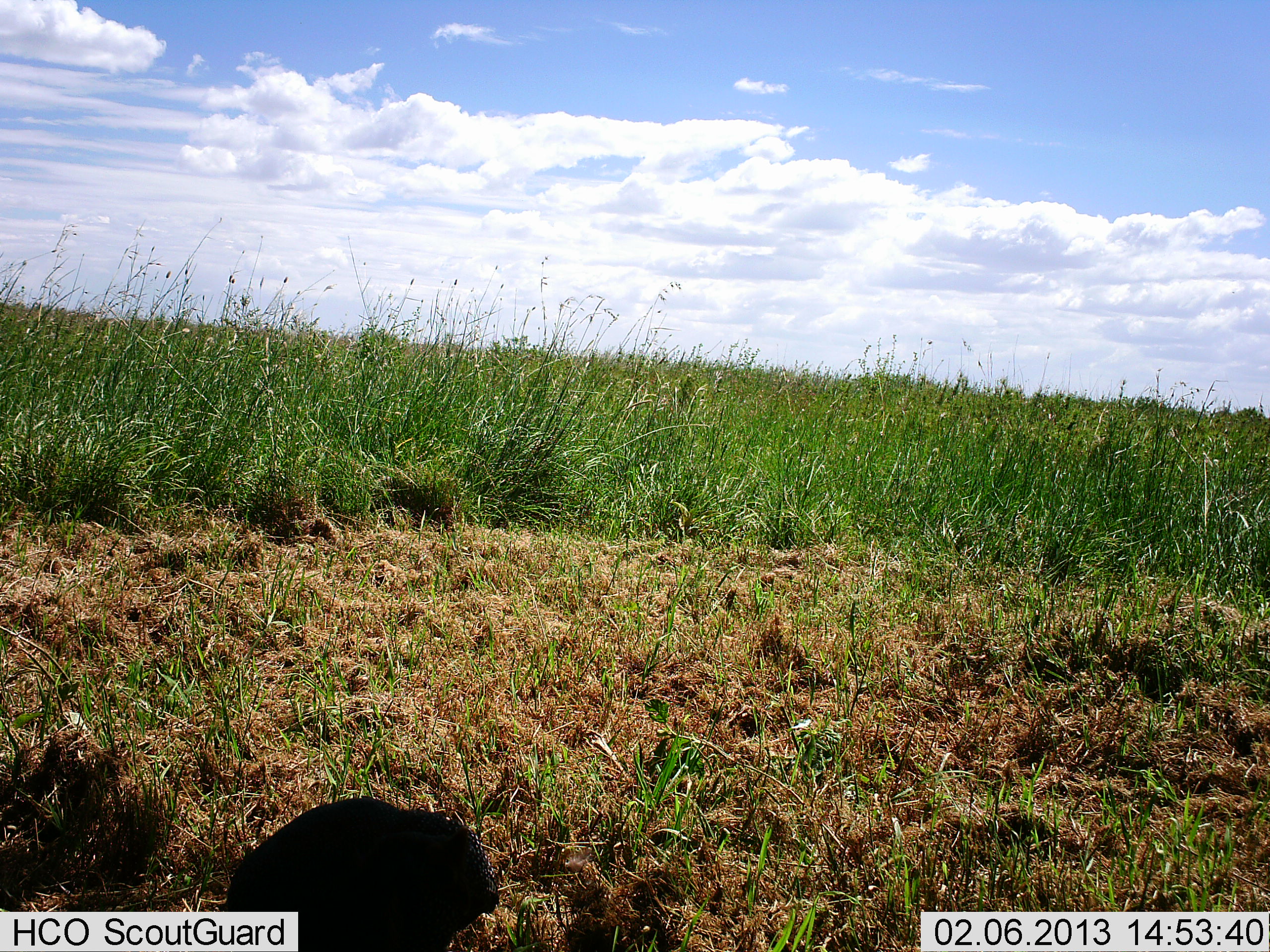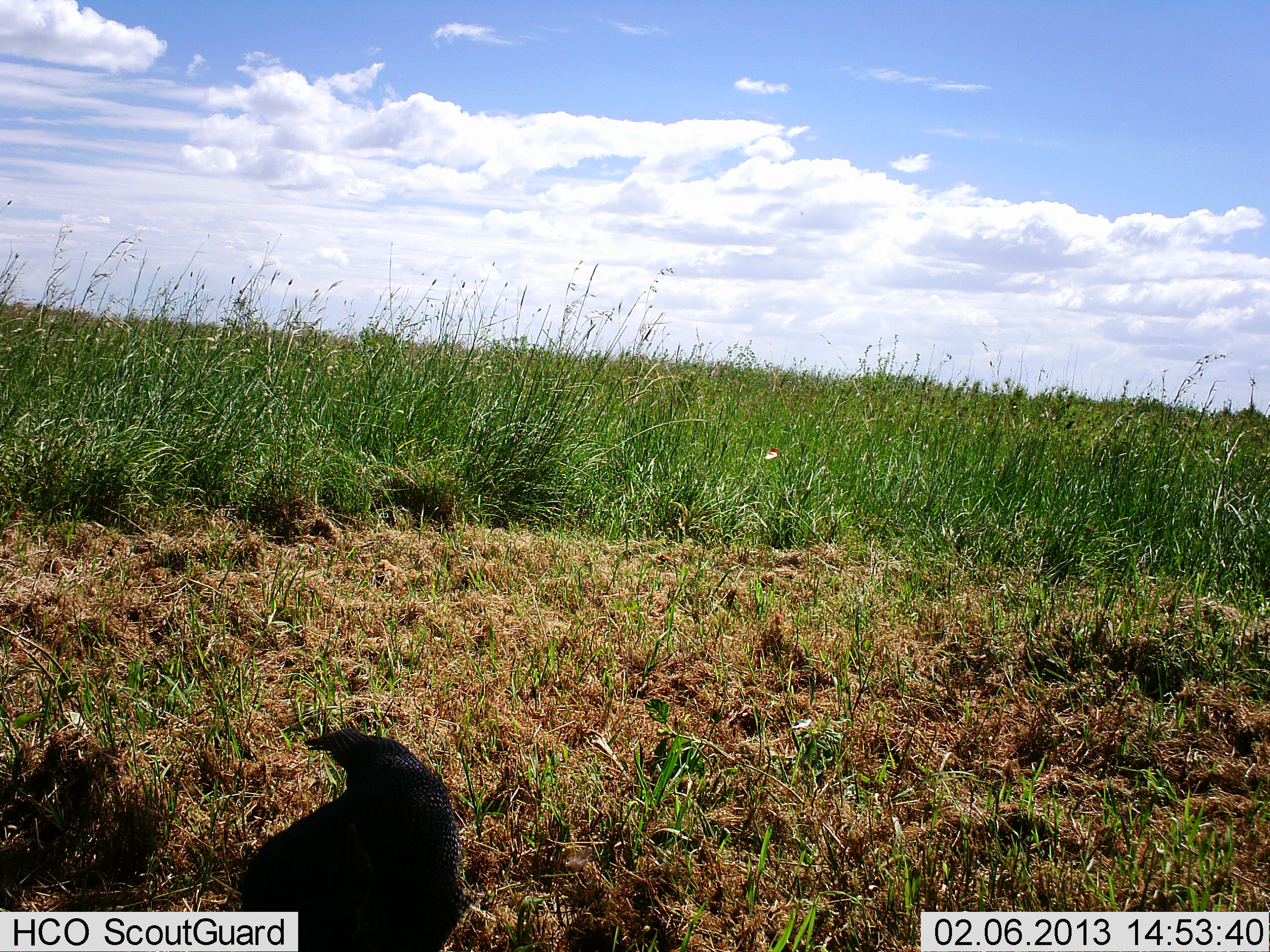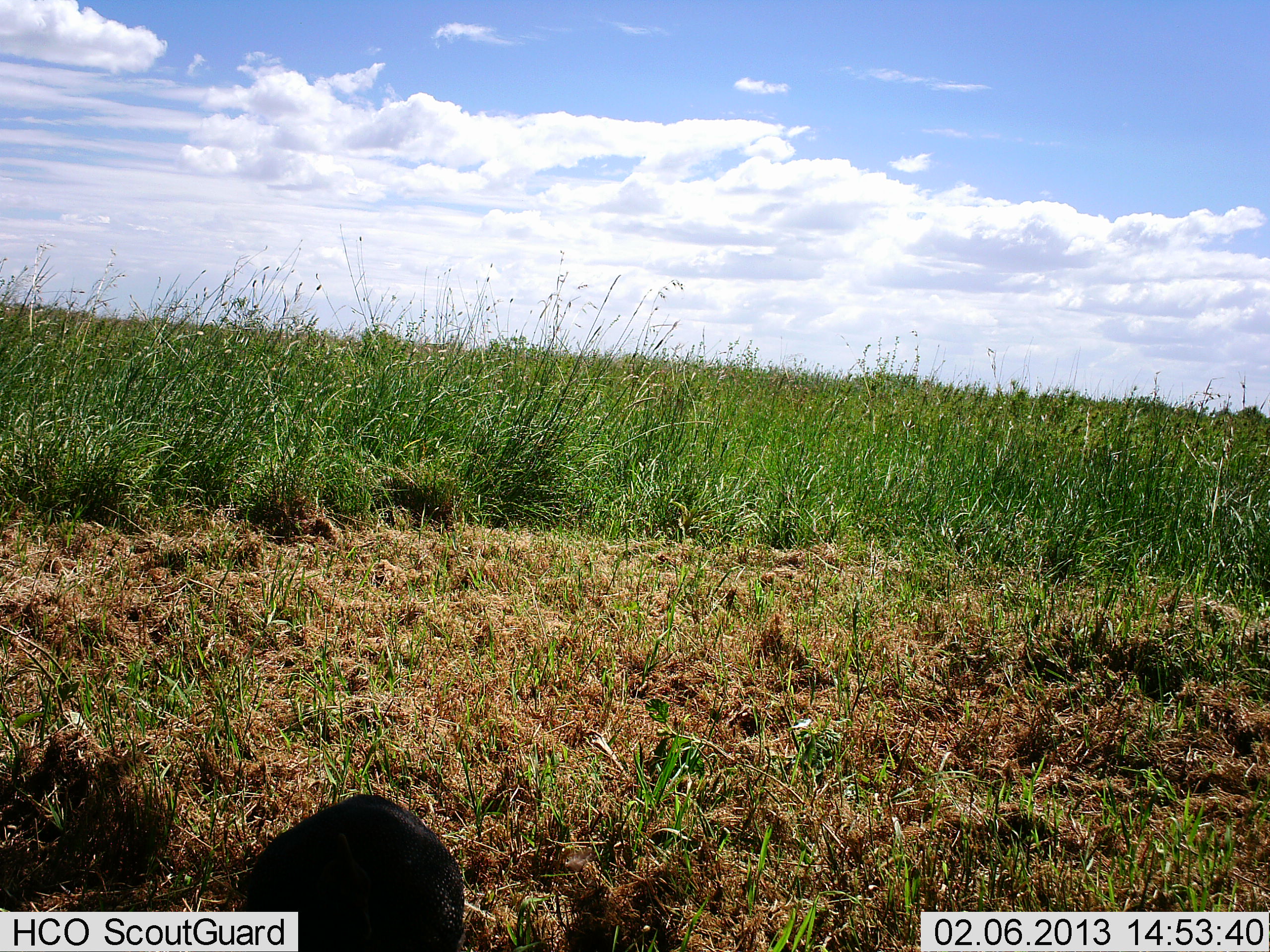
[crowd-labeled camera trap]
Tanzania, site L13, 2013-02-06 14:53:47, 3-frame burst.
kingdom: Animalia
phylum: Chordata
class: Aves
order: Galliformes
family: Numididae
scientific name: Numididae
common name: guinea fowl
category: guineafowl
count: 1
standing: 18%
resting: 0%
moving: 24%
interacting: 0%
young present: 0%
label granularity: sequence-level